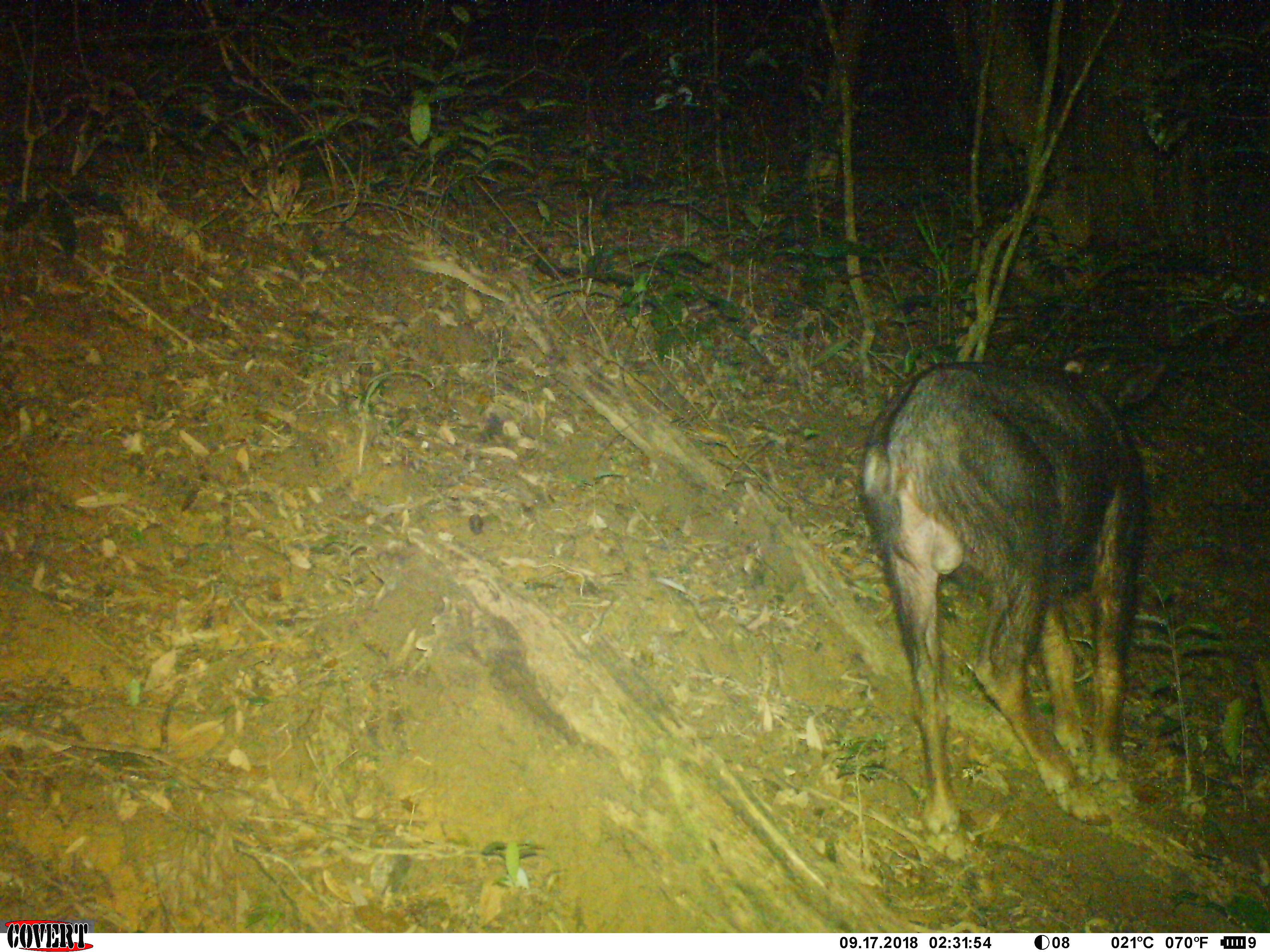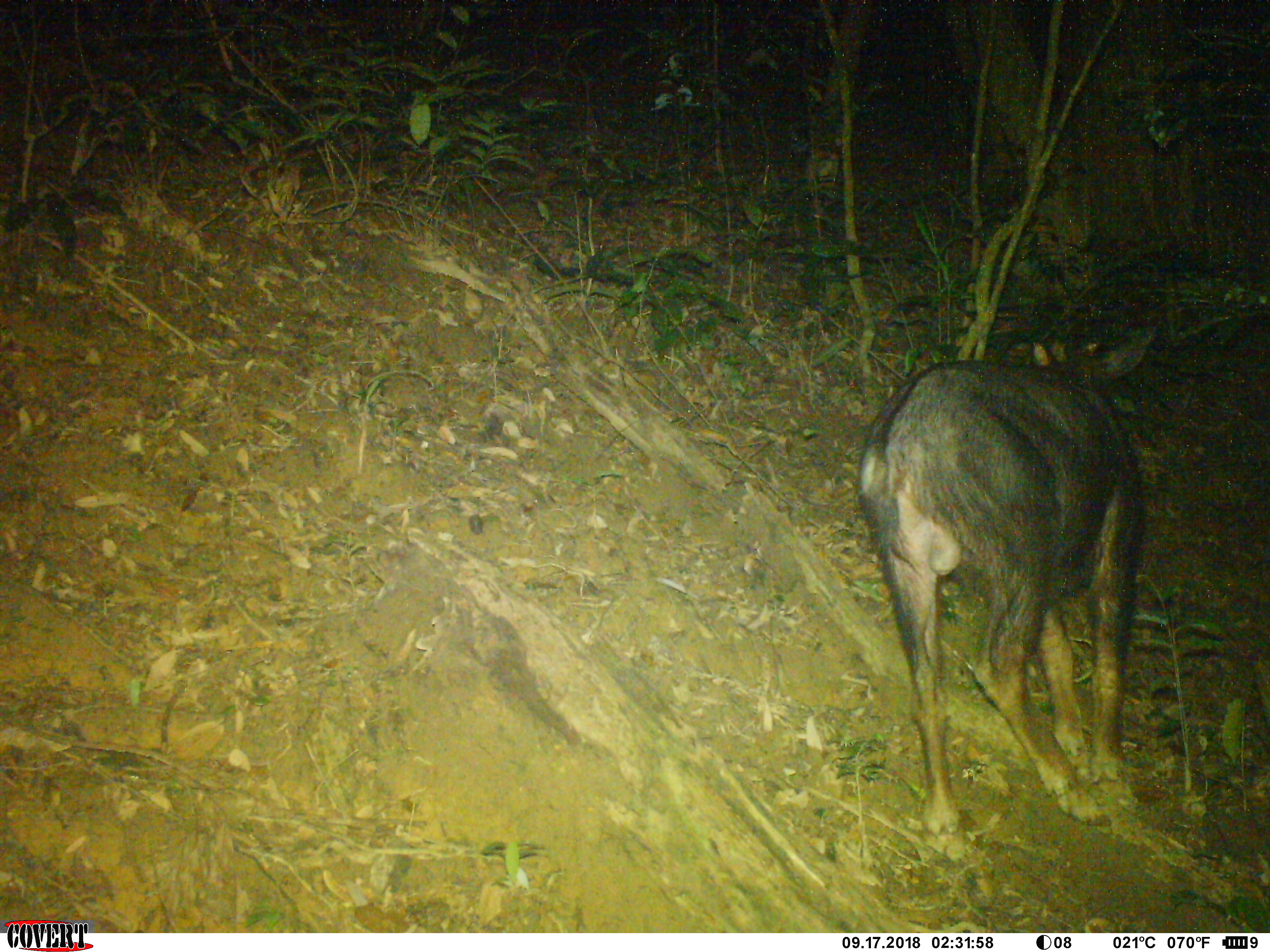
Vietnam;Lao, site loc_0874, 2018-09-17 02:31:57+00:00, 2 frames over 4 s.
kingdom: Animalia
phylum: Chordata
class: Mammalia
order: Artiodactyla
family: Bovidae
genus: Capricornis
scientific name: Capricornis sumatraensis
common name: chinese serow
Chinese serow (Capricornis sumatraensis). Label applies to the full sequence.